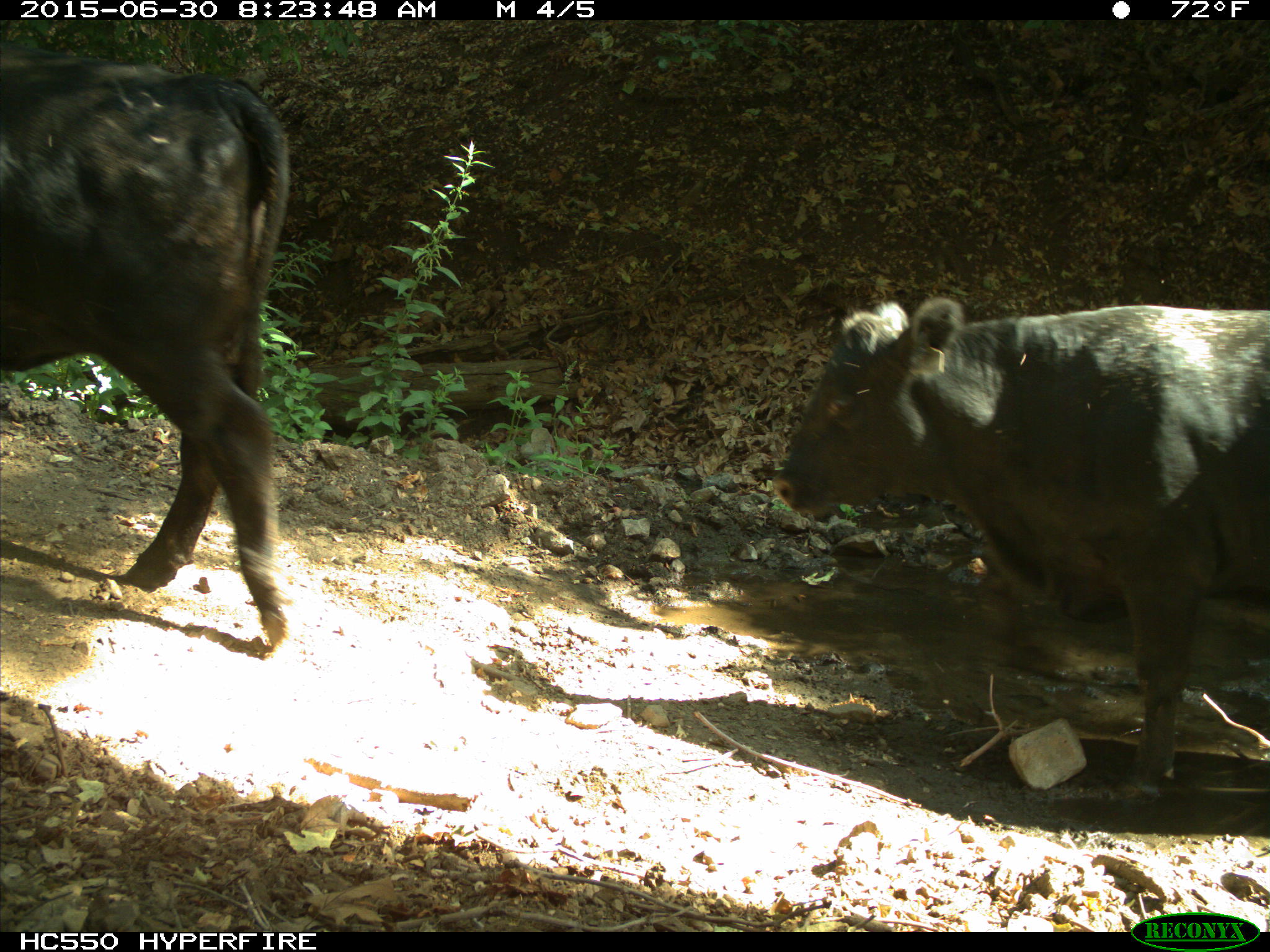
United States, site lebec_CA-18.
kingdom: Animalia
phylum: Chordata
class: Mammalia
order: Artiodactyla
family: Bovidae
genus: Bos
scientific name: Bos taurus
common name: domestic cow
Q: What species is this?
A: Bos taurus (domestic cow).